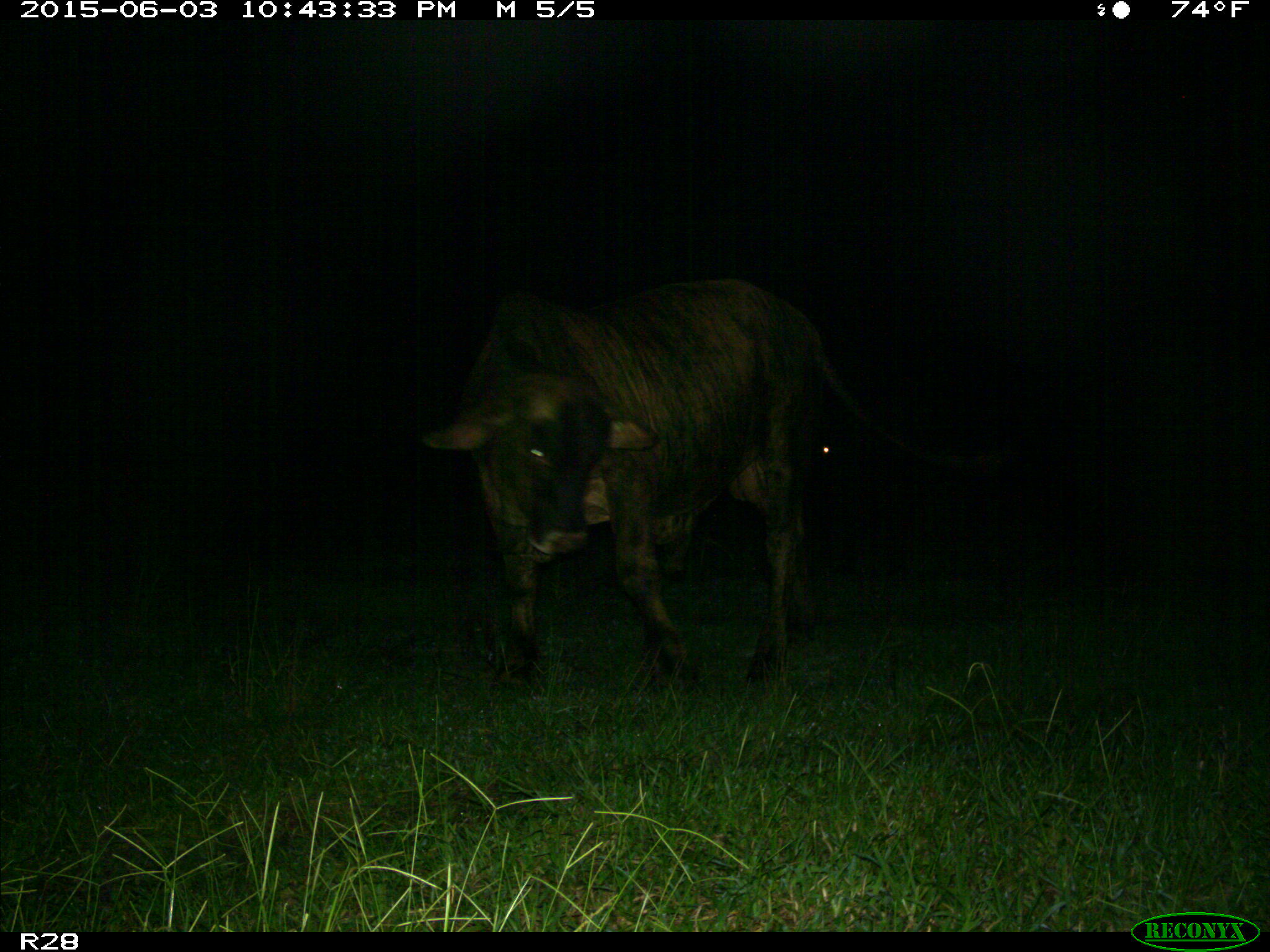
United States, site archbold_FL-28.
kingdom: Animalia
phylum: Chordata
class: Mammalia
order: Artiodactyla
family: Bovidae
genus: Bos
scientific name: Bos taurus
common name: domestic cow